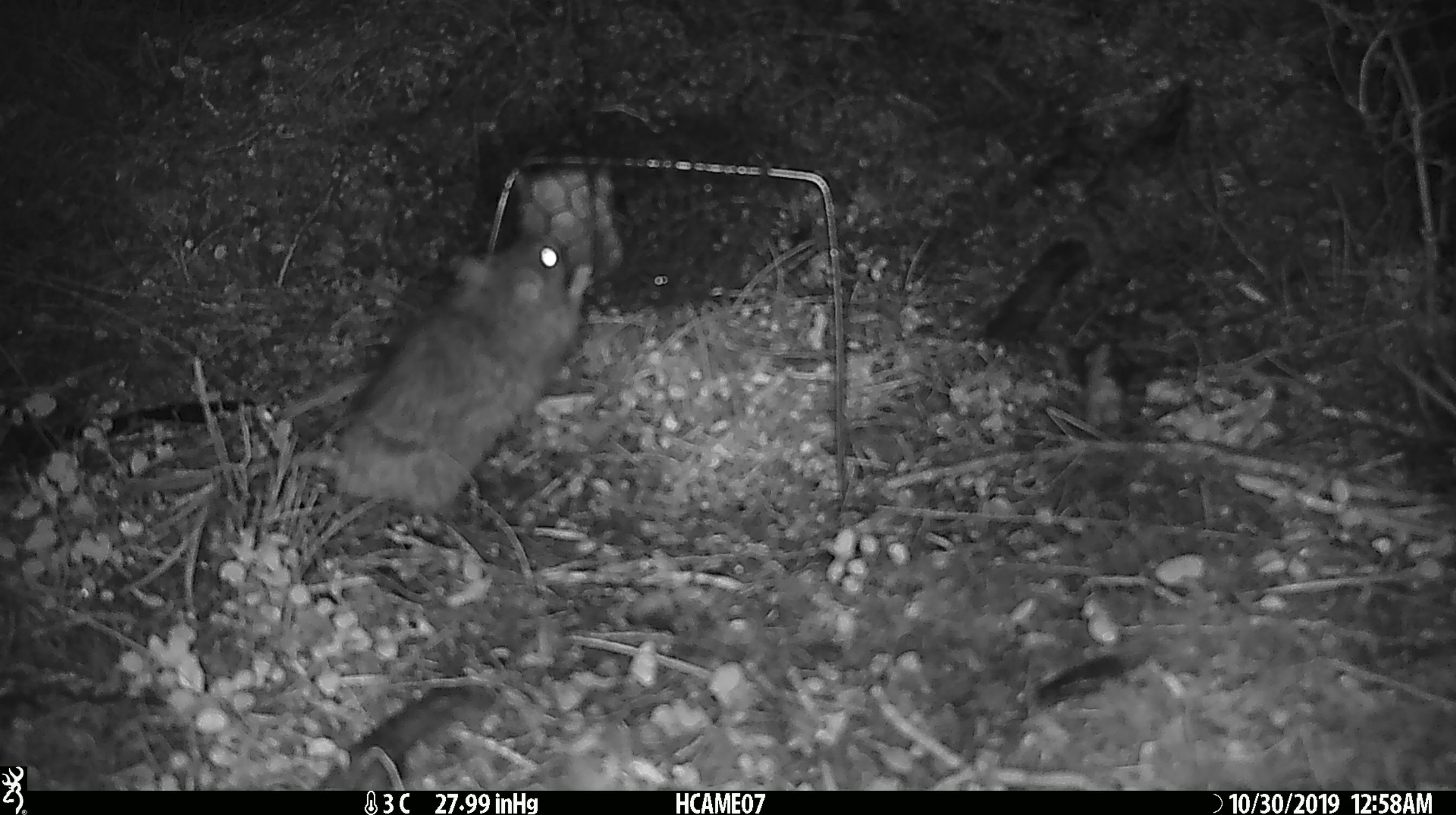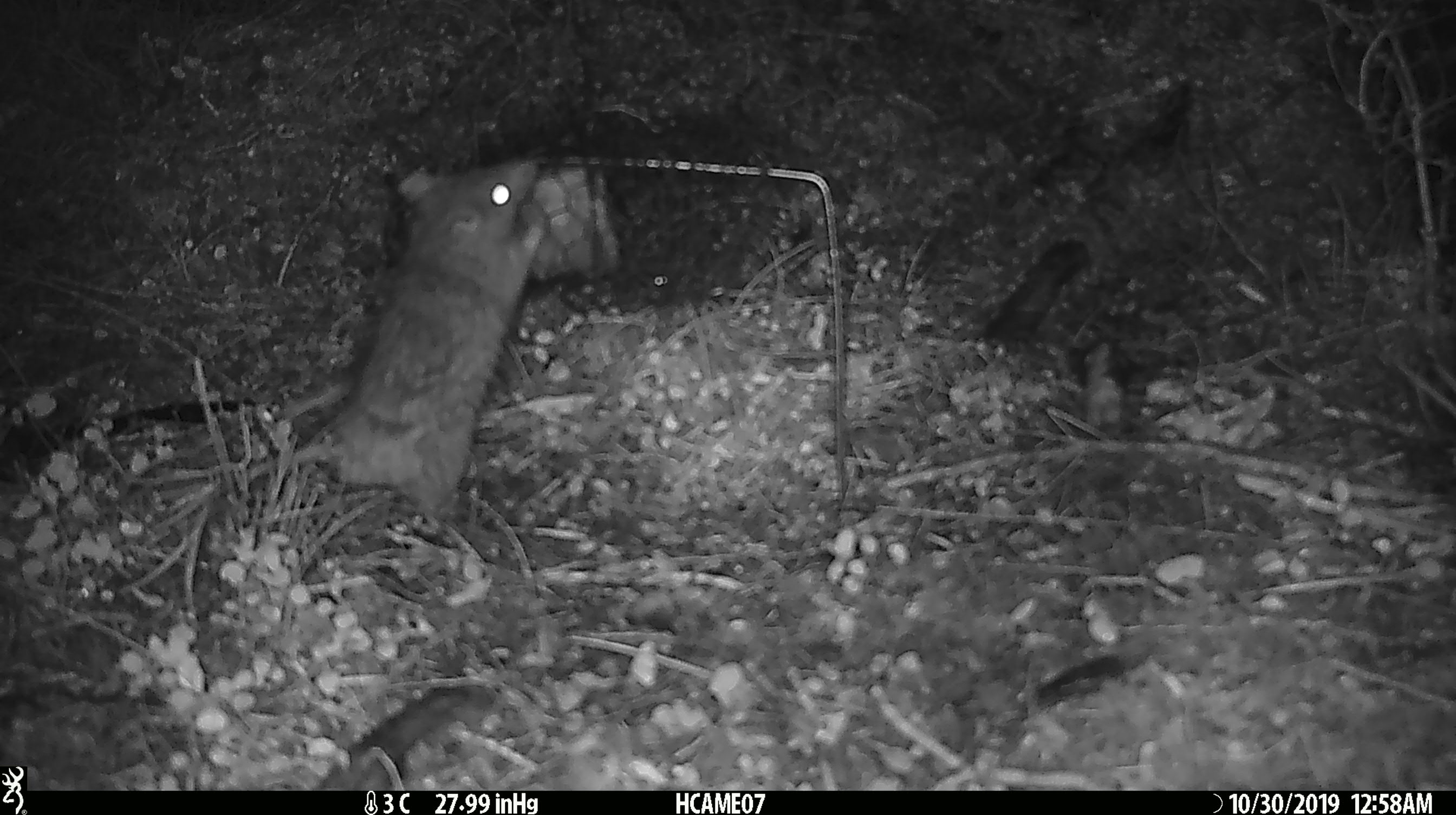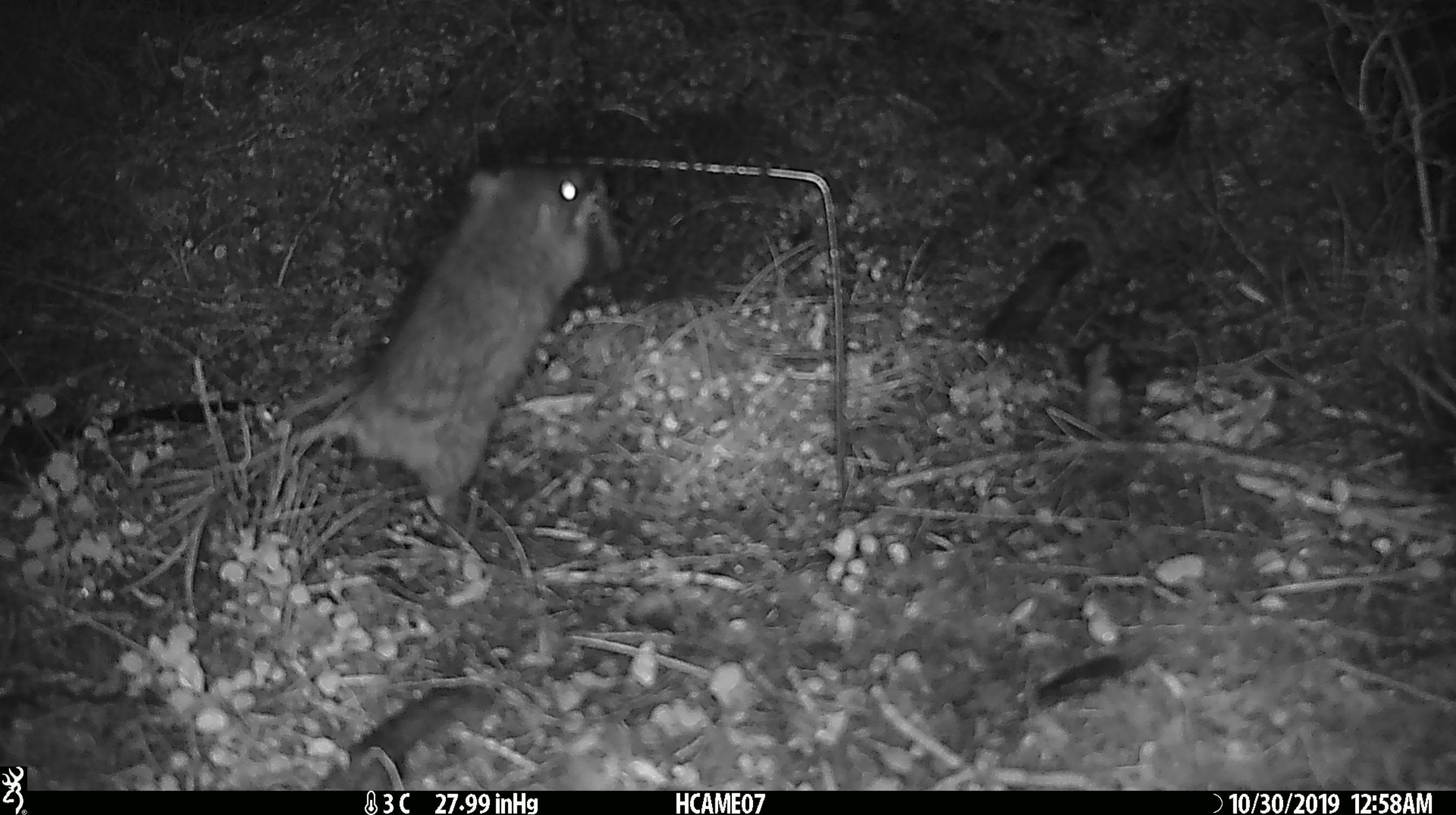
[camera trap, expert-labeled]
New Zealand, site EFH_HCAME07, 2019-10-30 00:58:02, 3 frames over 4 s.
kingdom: Animalia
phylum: Chordata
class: Mammalia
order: Rodentia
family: Muridae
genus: Rattus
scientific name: Rattus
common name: rat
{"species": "rat (Rattus)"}